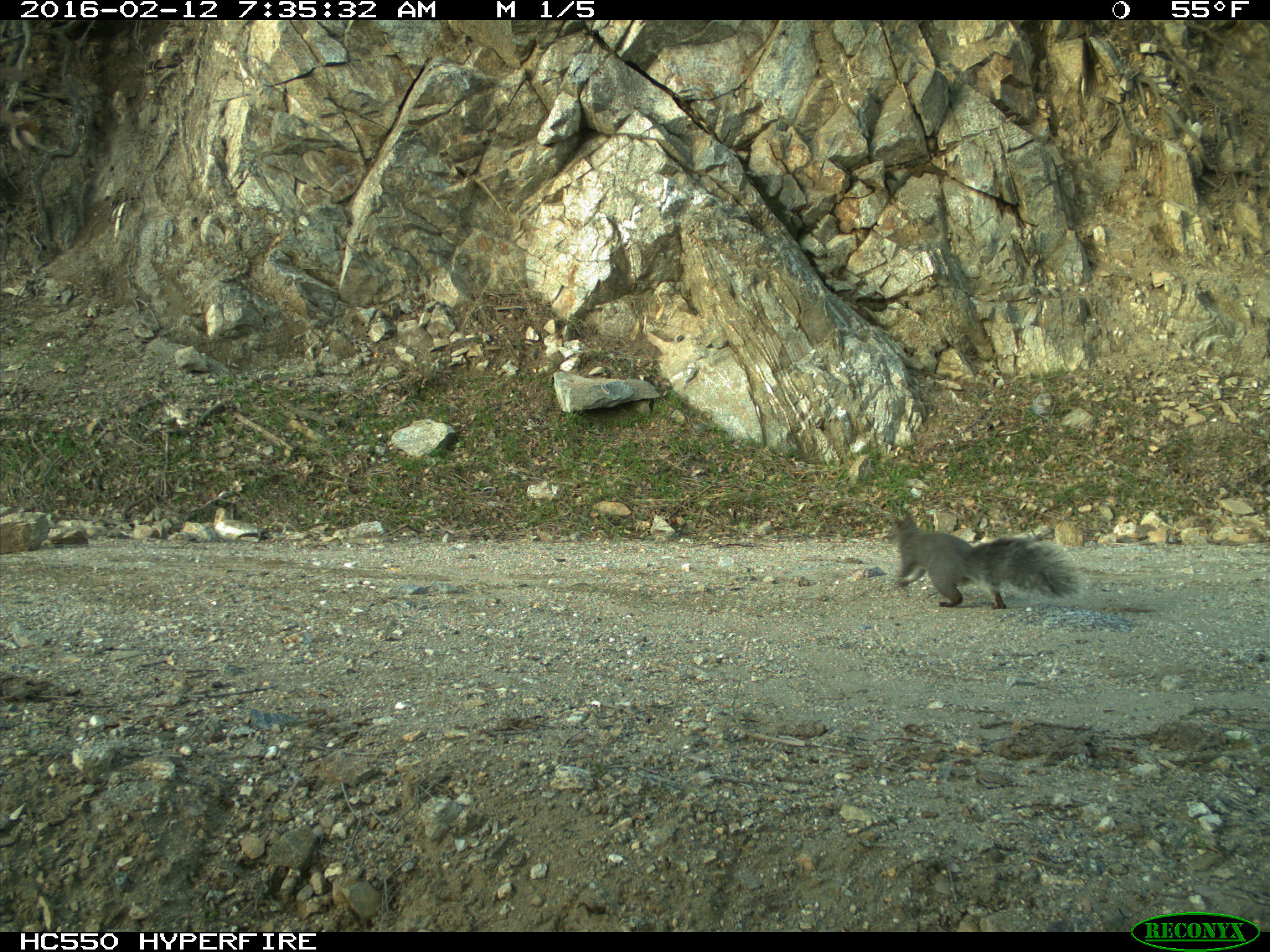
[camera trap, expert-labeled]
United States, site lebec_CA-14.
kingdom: Animalia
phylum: Chordata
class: Mammalia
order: Rodentia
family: Sciuridae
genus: Sciurus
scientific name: Sciurus carolinensis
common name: eastern gray squirrel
Sciurus carolinensis (eastern gray squirrel).